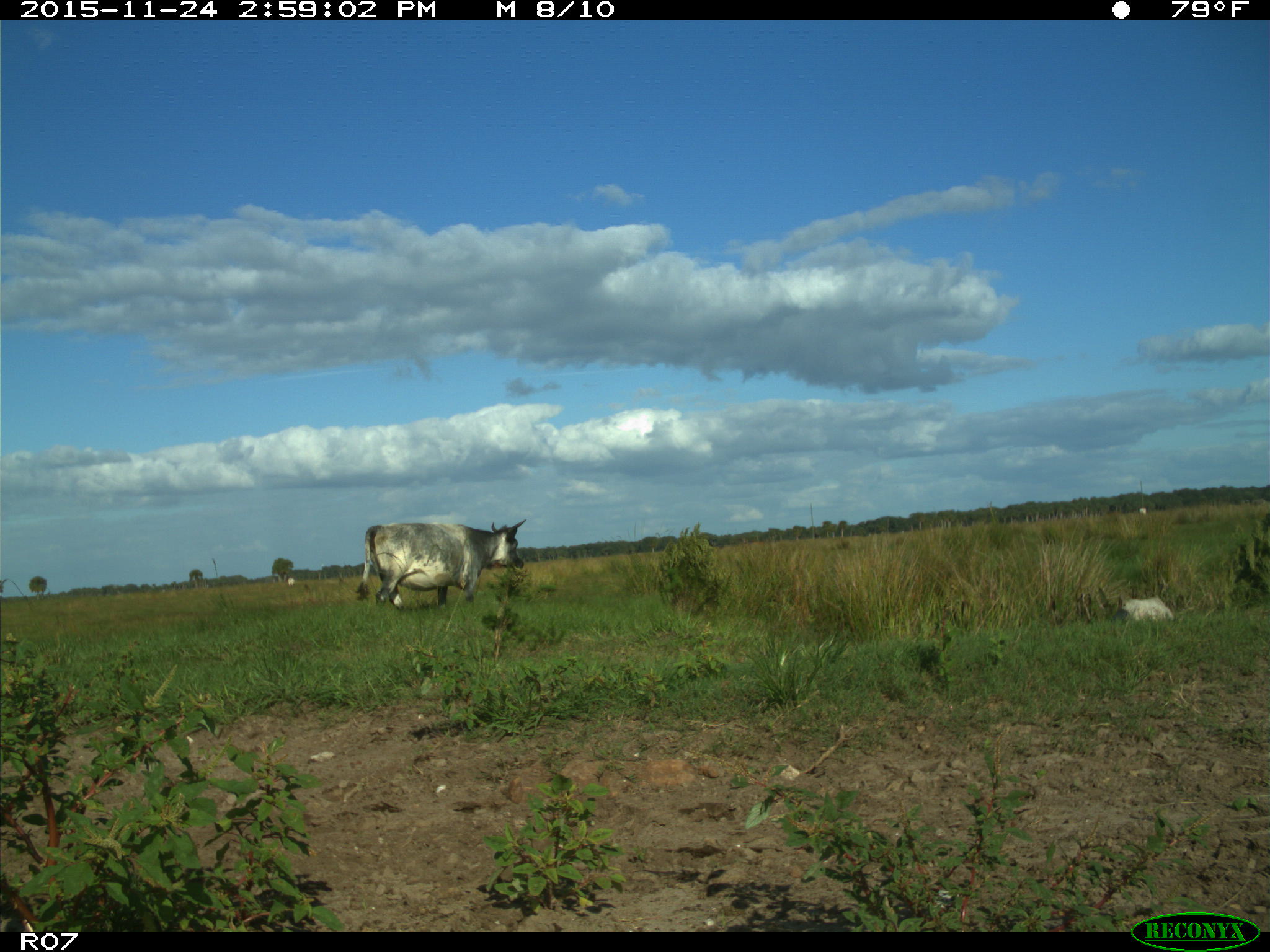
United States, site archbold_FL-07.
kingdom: Animalia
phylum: Chordata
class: Mammalia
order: Artiodactyla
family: Bovidae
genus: Bos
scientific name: Bos taurus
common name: domestic cow